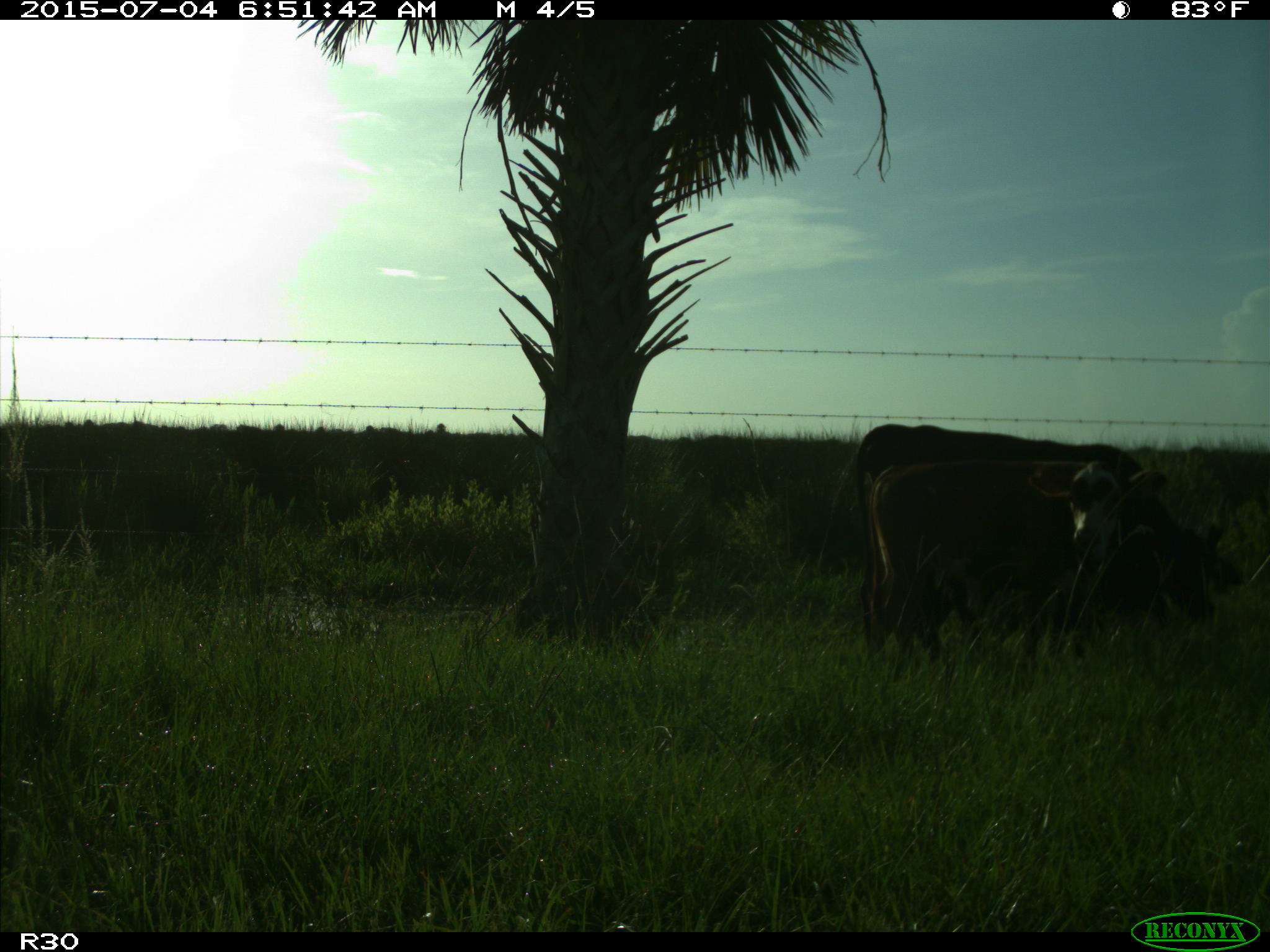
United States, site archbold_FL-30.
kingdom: Animalia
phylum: Chordata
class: Mammalia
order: Artiodactyla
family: Bovidae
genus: Bos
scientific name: Bos taurus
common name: domestic cow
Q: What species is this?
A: Bos taurus (domestic cow).